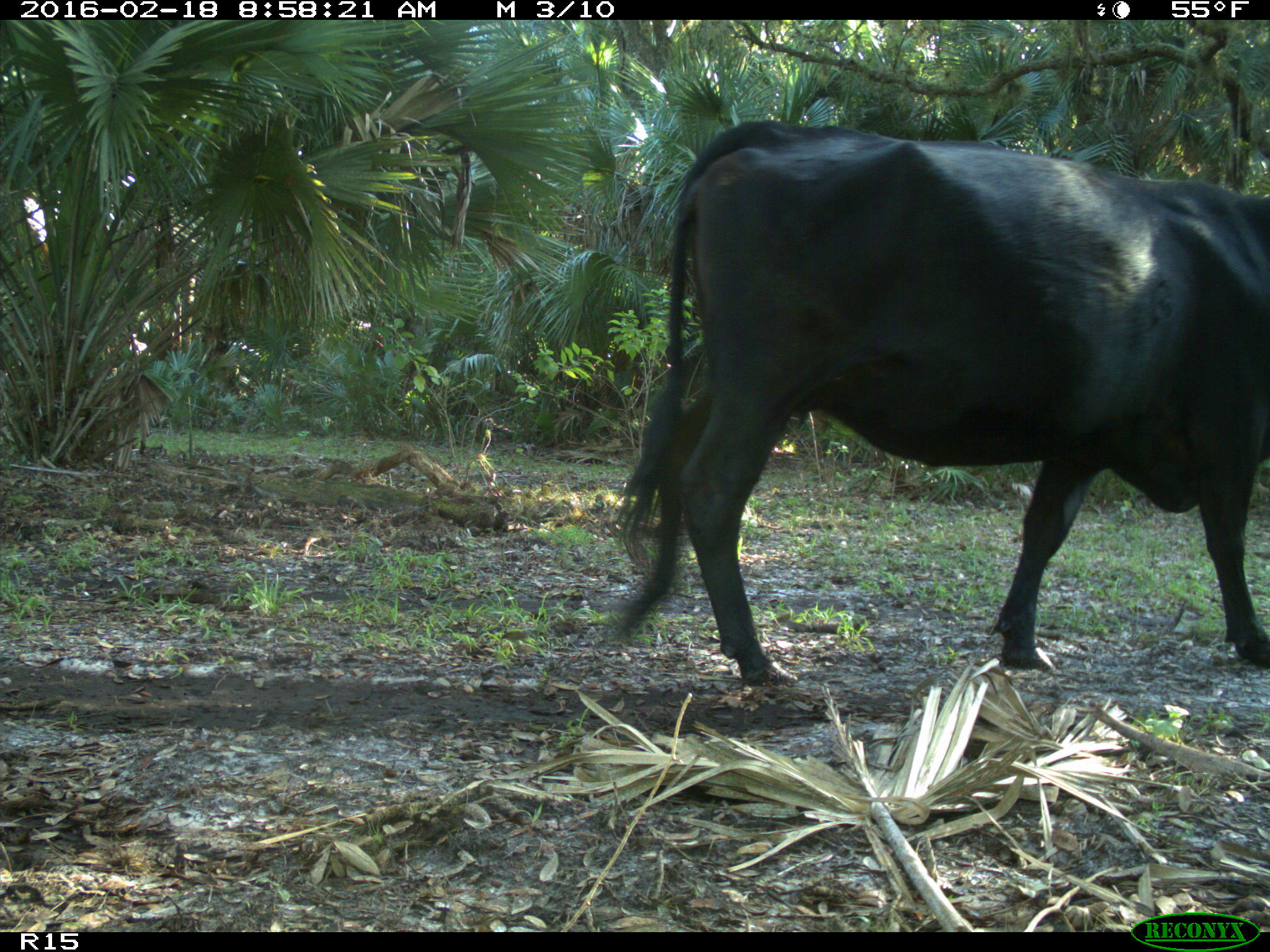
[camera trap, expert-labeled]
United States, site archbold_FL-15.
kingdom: Animalia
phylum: Chordata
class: Mammalia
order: Artiodactyla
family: Bovidae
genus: Bos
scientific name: Bos taurus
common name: domestic cow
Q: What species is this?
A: Bos taurus (domestic cow).